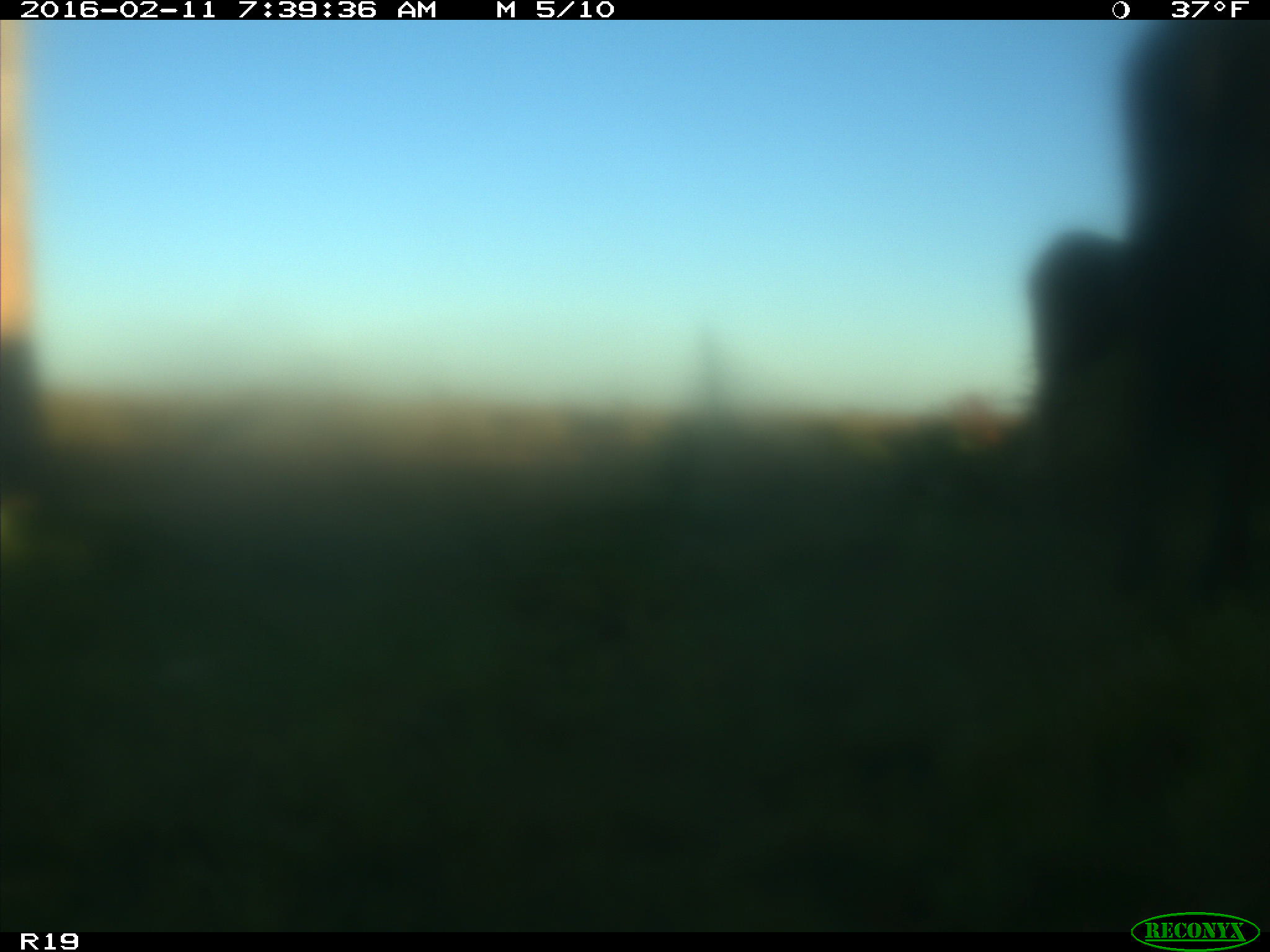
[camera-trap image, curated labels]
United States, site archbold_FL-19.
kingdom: Animalia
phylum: Chordata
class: Mammalia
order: Artiodactyla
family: Bovidae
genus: Bos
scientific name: Bos taurus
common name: domestic cow